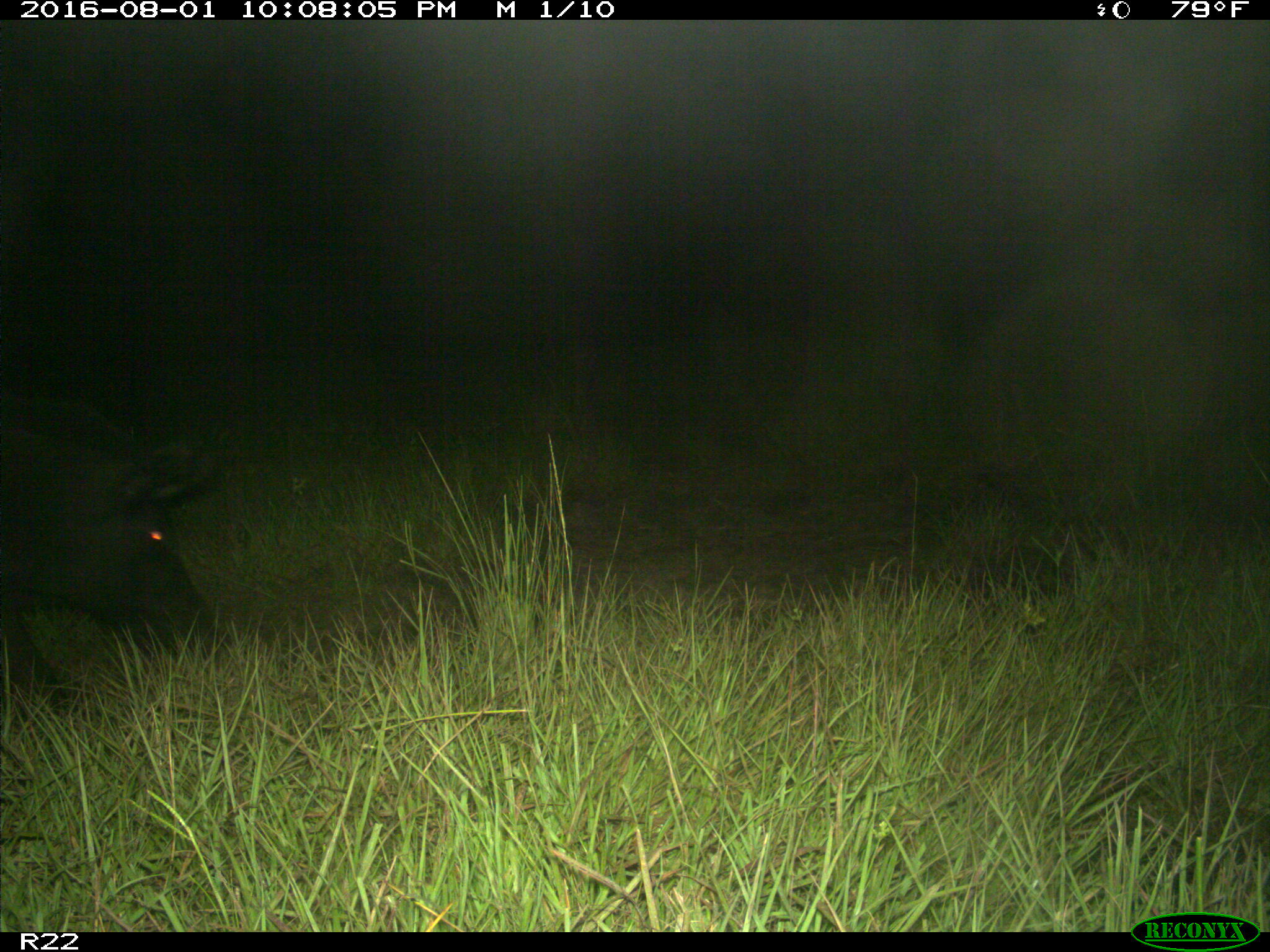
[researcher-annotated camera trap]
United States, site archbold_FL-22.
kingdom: Animalia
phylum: Chordata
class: Mammalia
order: Artiodactyla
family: Suidae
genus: Sus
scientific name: Sus scrofa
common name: wild boar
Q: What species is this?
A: Sus scrofa (wild boar).